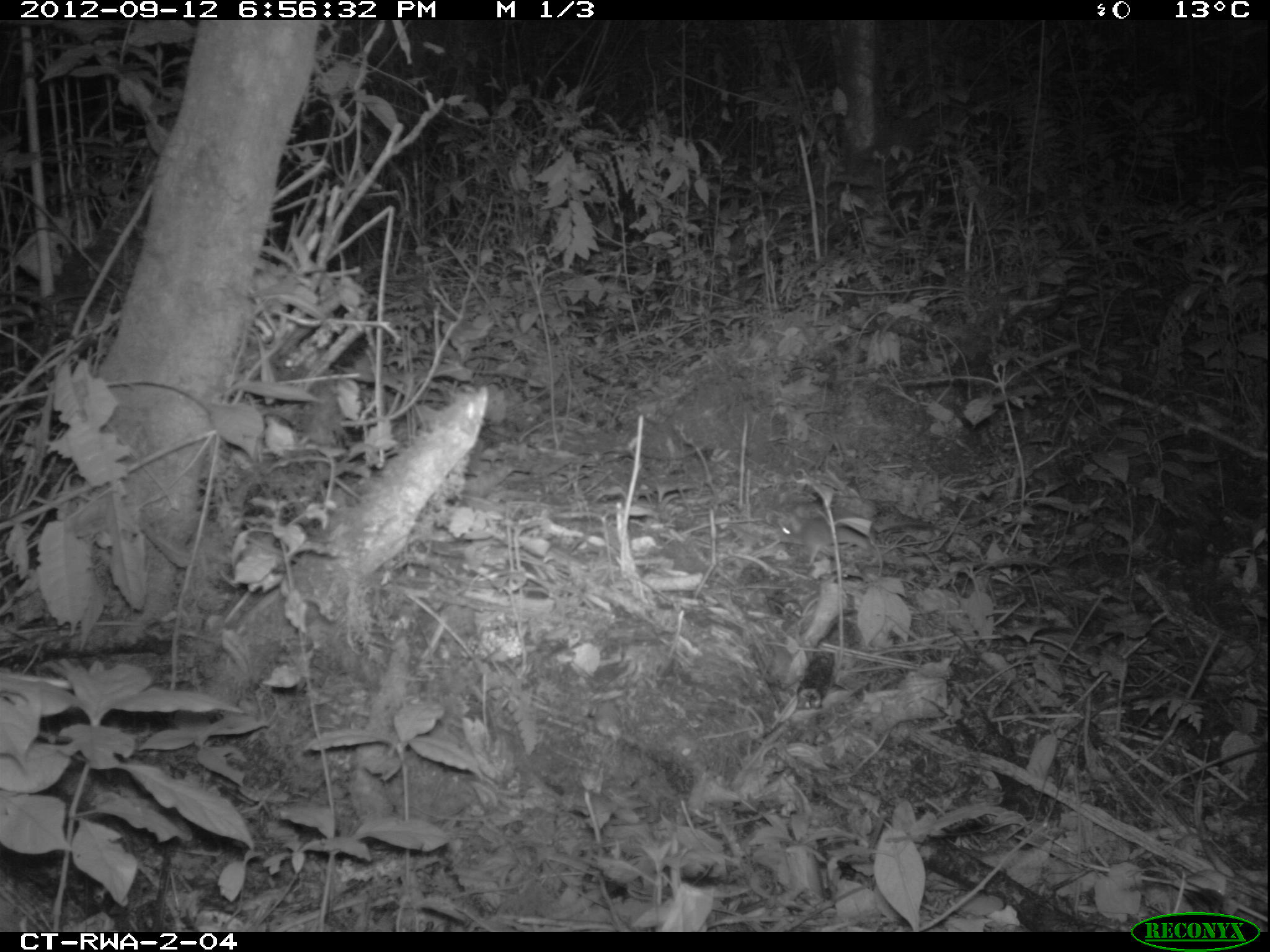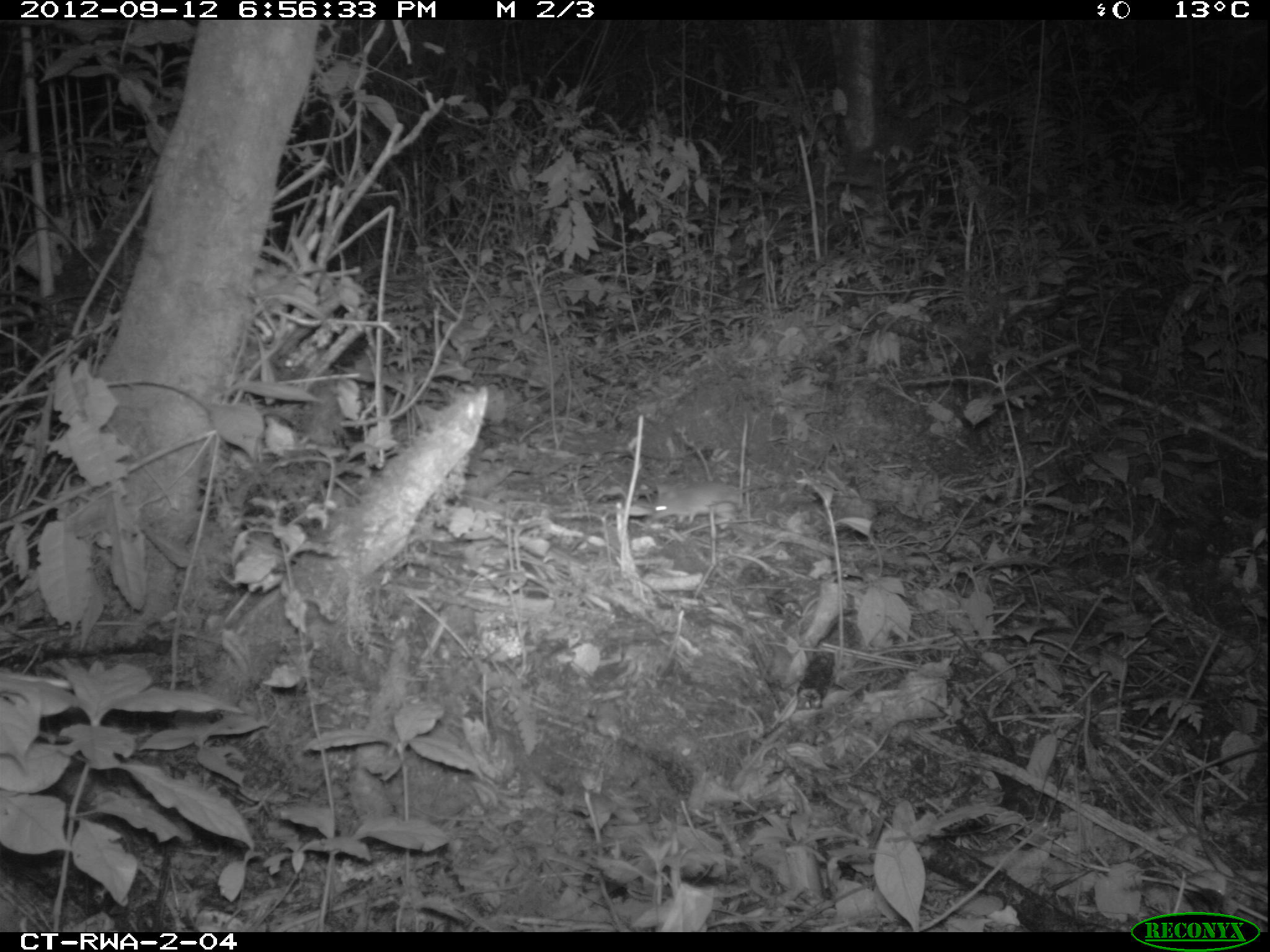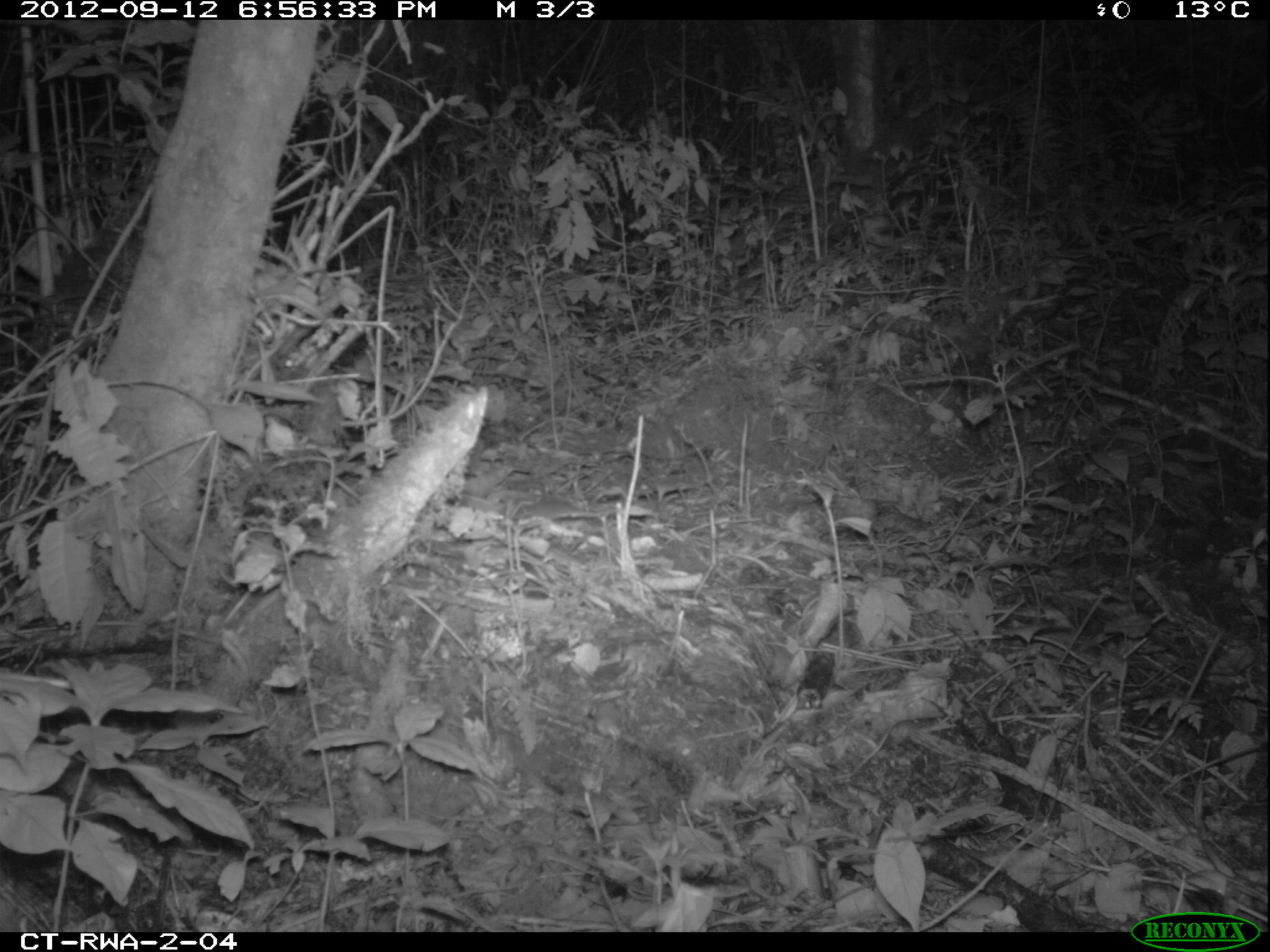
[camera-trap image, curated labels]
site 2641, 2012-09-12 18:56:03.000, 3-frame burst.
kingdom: Animalia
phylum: Chordata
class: Mammalia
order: Rodentia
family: Muridae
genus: Hybomys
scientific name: Hybomys univittatus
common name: one-striped forest mouse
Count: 1.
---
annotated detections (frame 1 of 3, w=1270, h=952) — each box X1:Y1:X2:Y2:
hybomys univittatus: 777:518:870:568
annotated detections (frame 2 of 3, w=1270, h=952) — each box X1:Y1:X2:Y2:
hybomys univittatus: 648:477:797:531